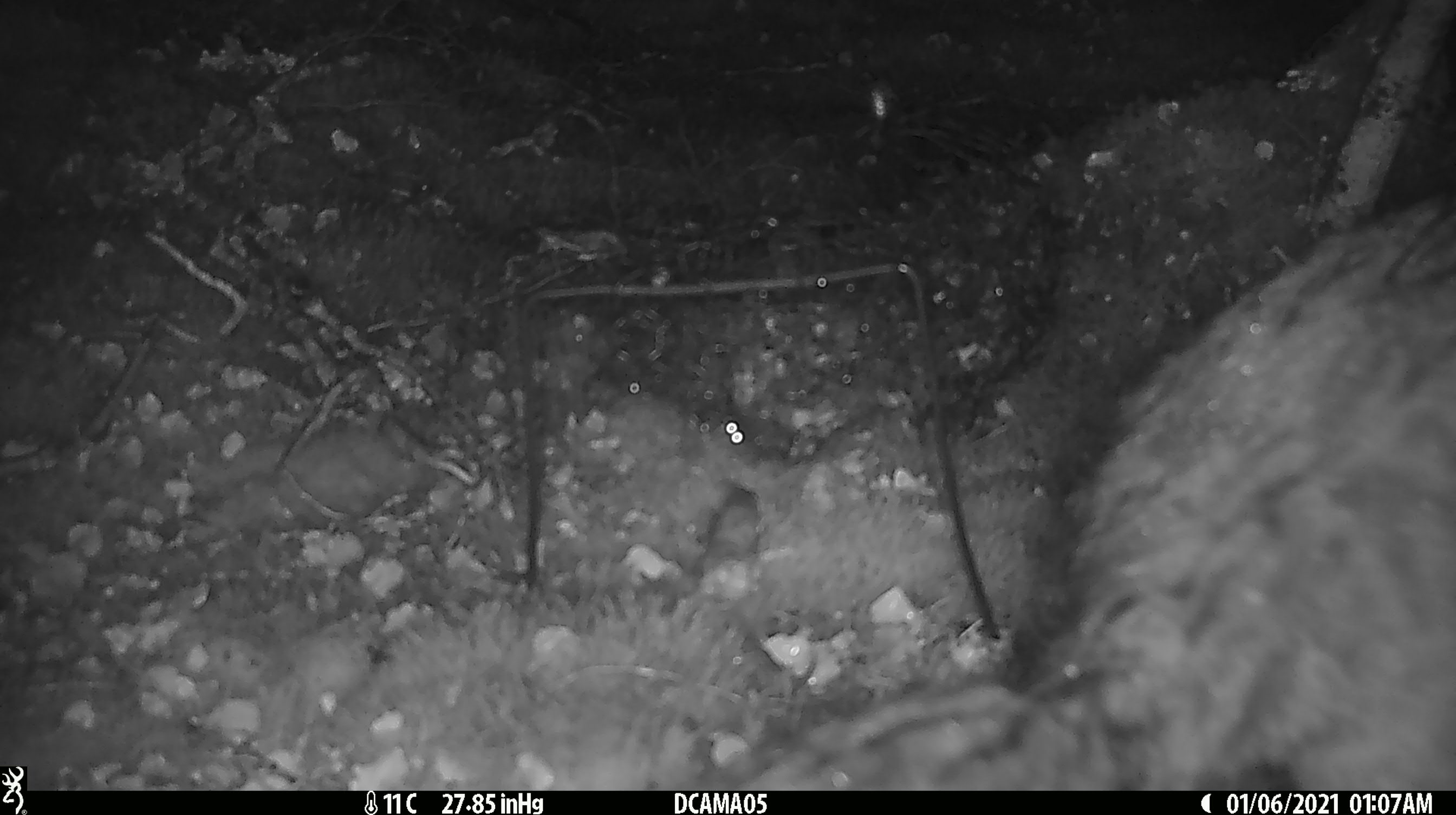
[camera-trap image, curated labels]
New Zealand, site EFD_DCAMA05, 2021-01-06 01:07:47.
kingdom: Animalia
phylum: Chordata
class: Mammalia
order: Diprotodontia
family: Phalangeridae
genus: Trichosurus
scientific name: Trichosurus vulpecula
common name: common brushtail possum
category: possum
Possum (common brushtail possum) (Trichosurus vulpecula).